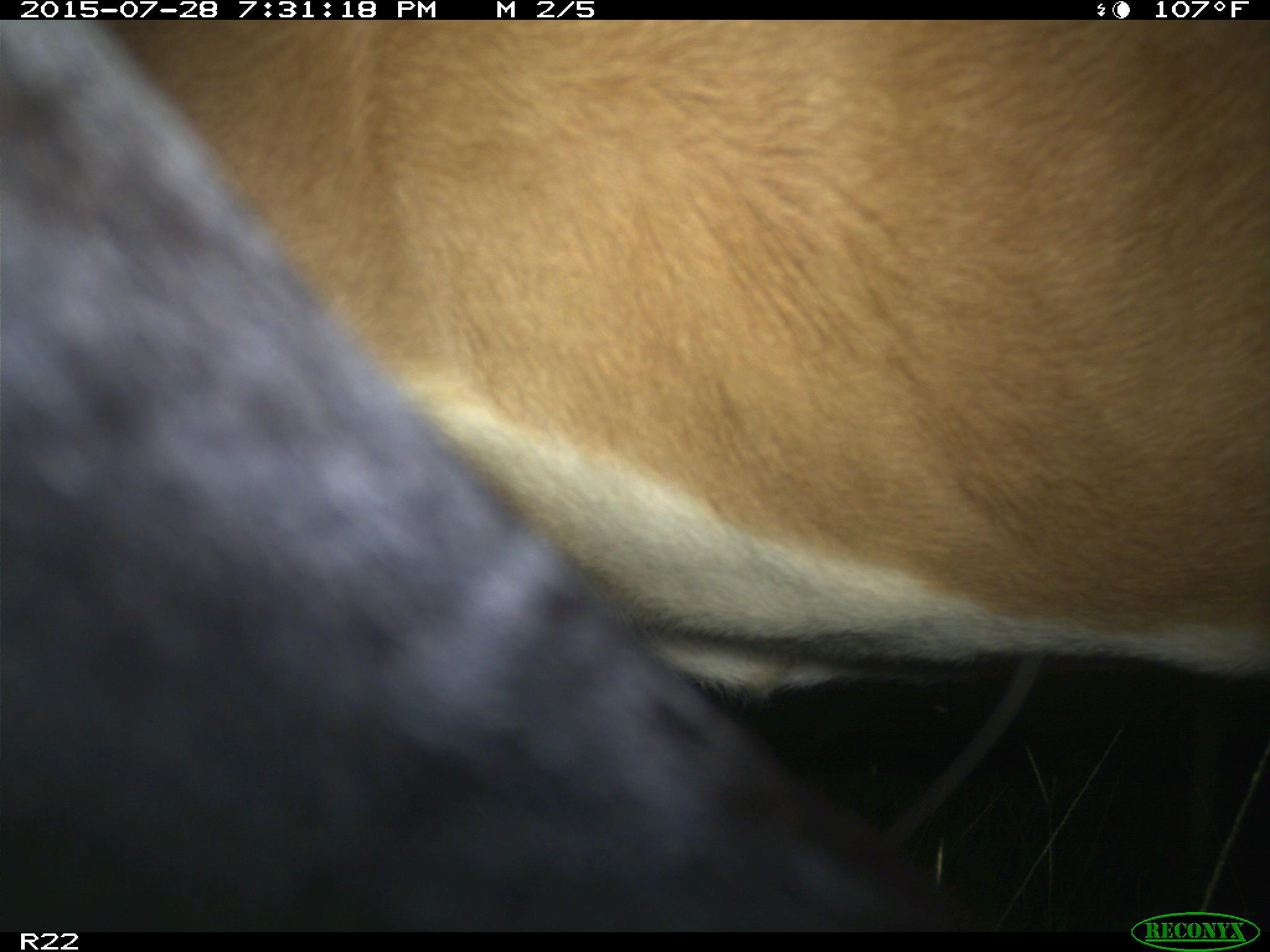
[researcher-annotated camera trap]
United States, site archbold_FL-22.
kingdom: Animalia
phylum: Chordata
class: Mammalia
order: Artiodactyla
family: Bovidae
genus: Bos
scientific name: Bos taurus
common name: domestic cow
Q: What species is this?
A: Bos taurus (domestic cow).